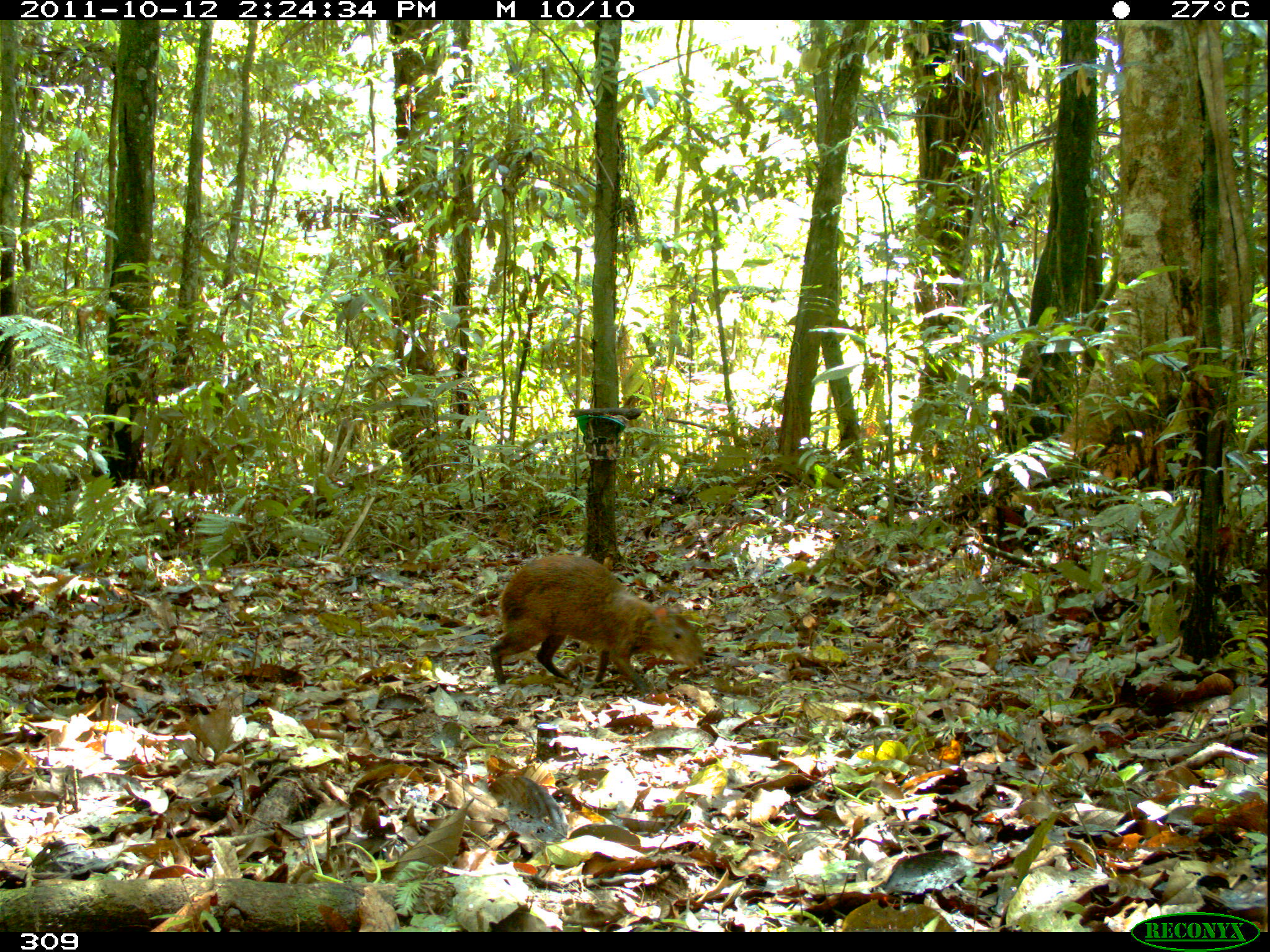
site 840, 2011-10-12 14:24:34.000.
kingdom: Animalia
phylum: Chordata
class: Mammalia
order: Rodentia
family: Dasyproctidae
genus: Dasyprocta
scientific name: Dasyprocta punctata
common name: central american agouti